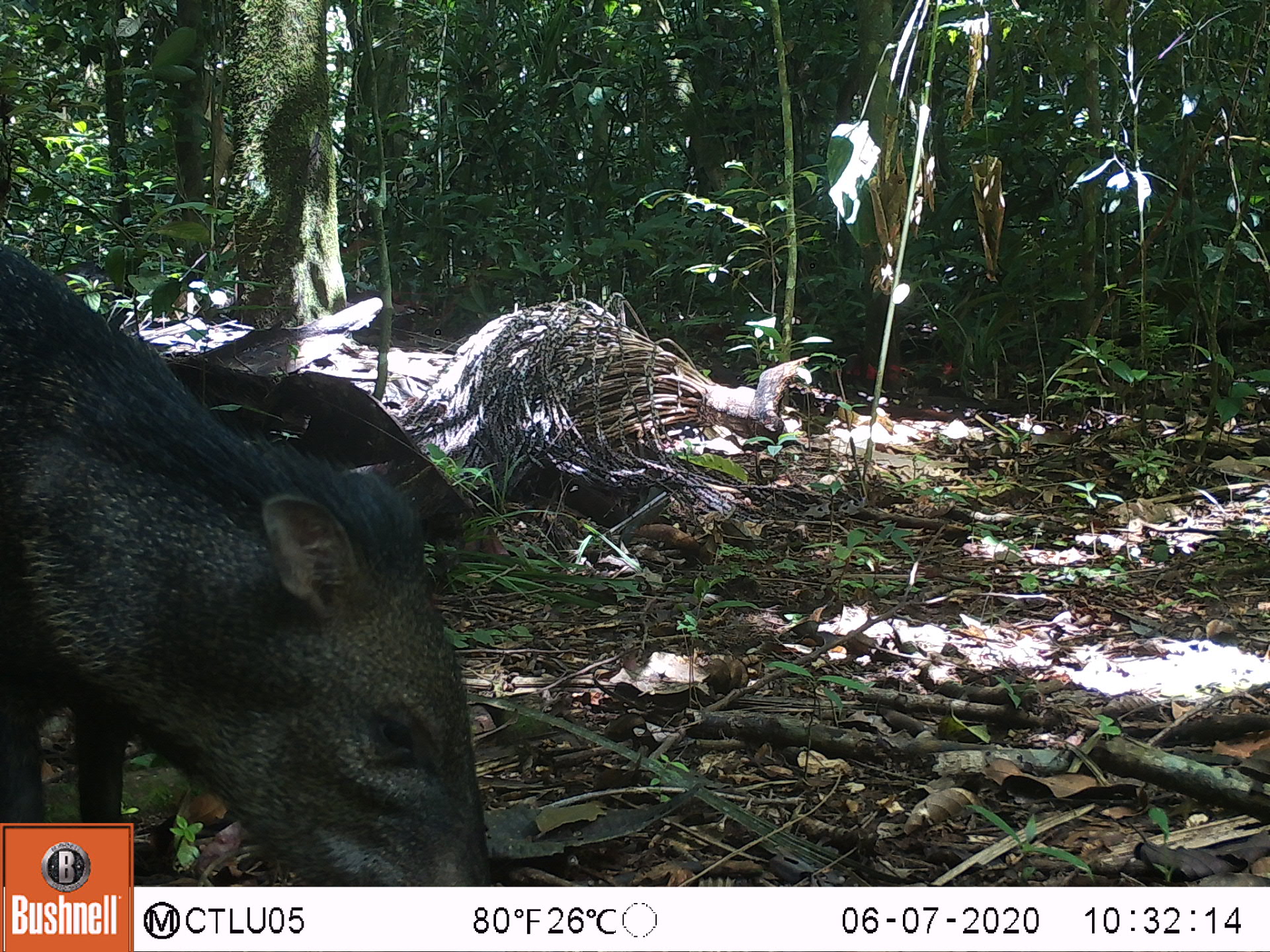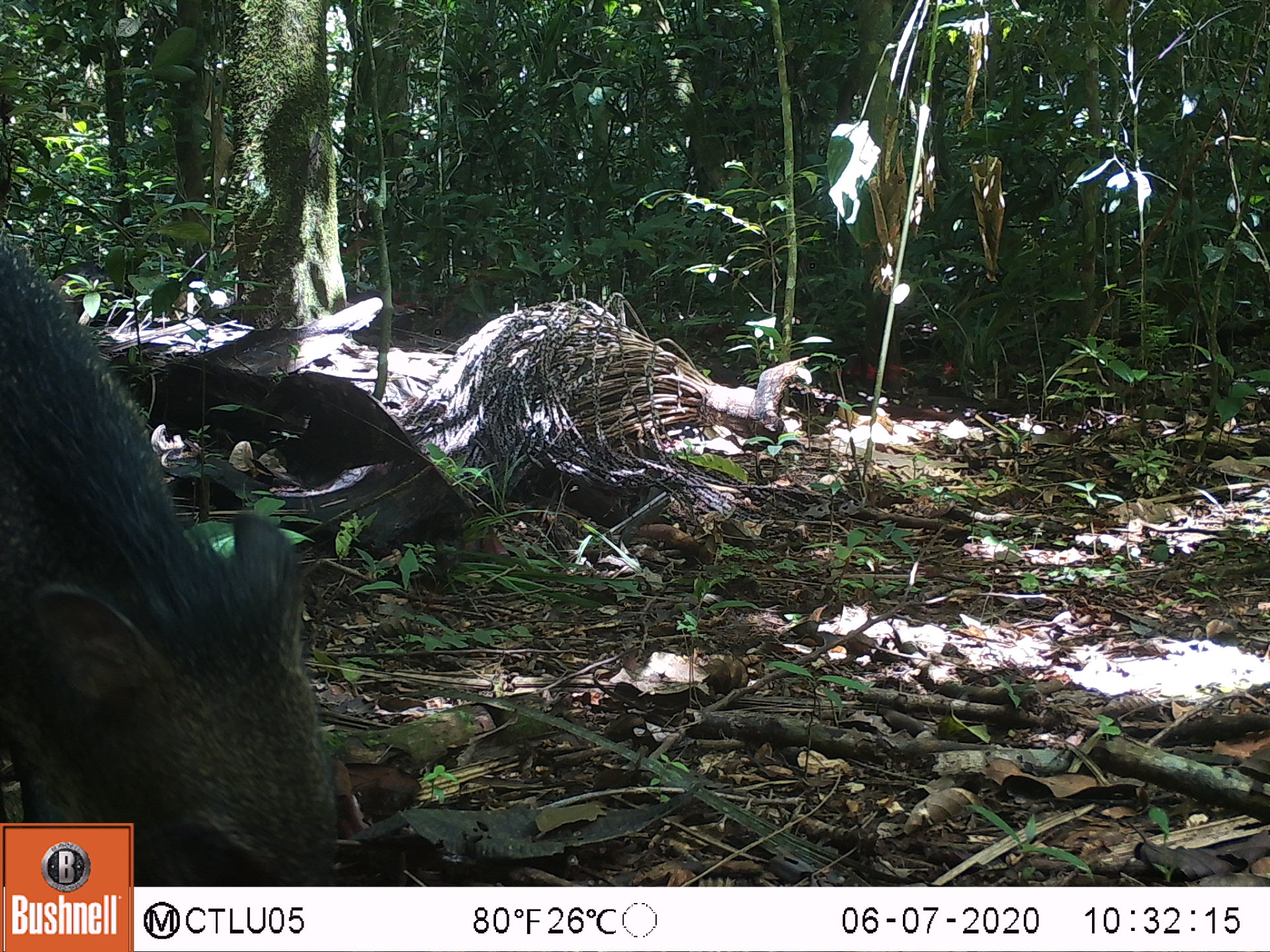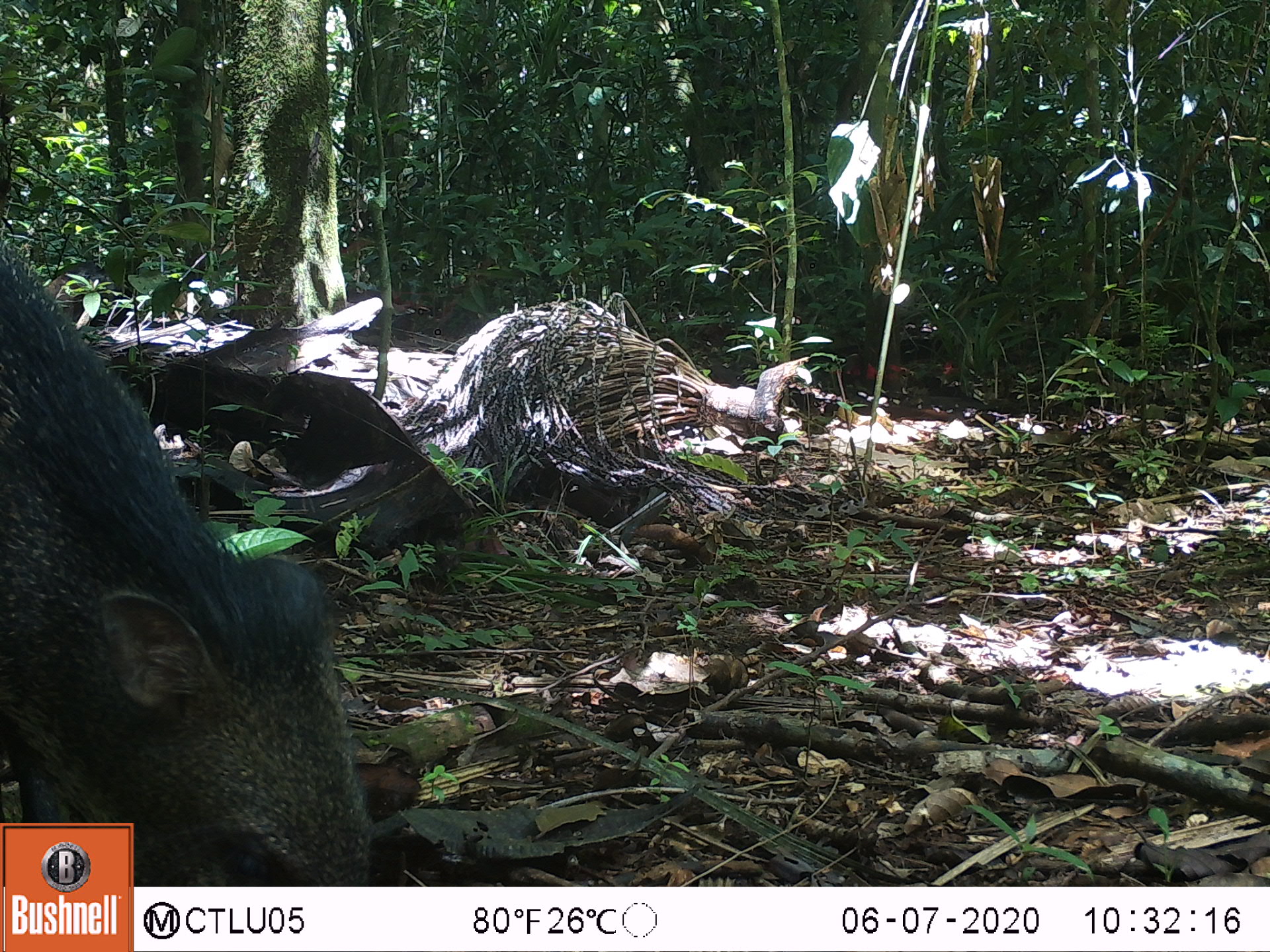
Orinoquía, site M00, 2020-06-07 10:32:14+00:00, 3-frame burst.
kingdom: Animalia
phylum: Chordata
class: Mammalia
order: Artiodactyla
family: Tayassuidae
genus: Pecari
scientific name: Pecari tajacu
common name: collared peccary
Collared peccary (Pecari tajacu).